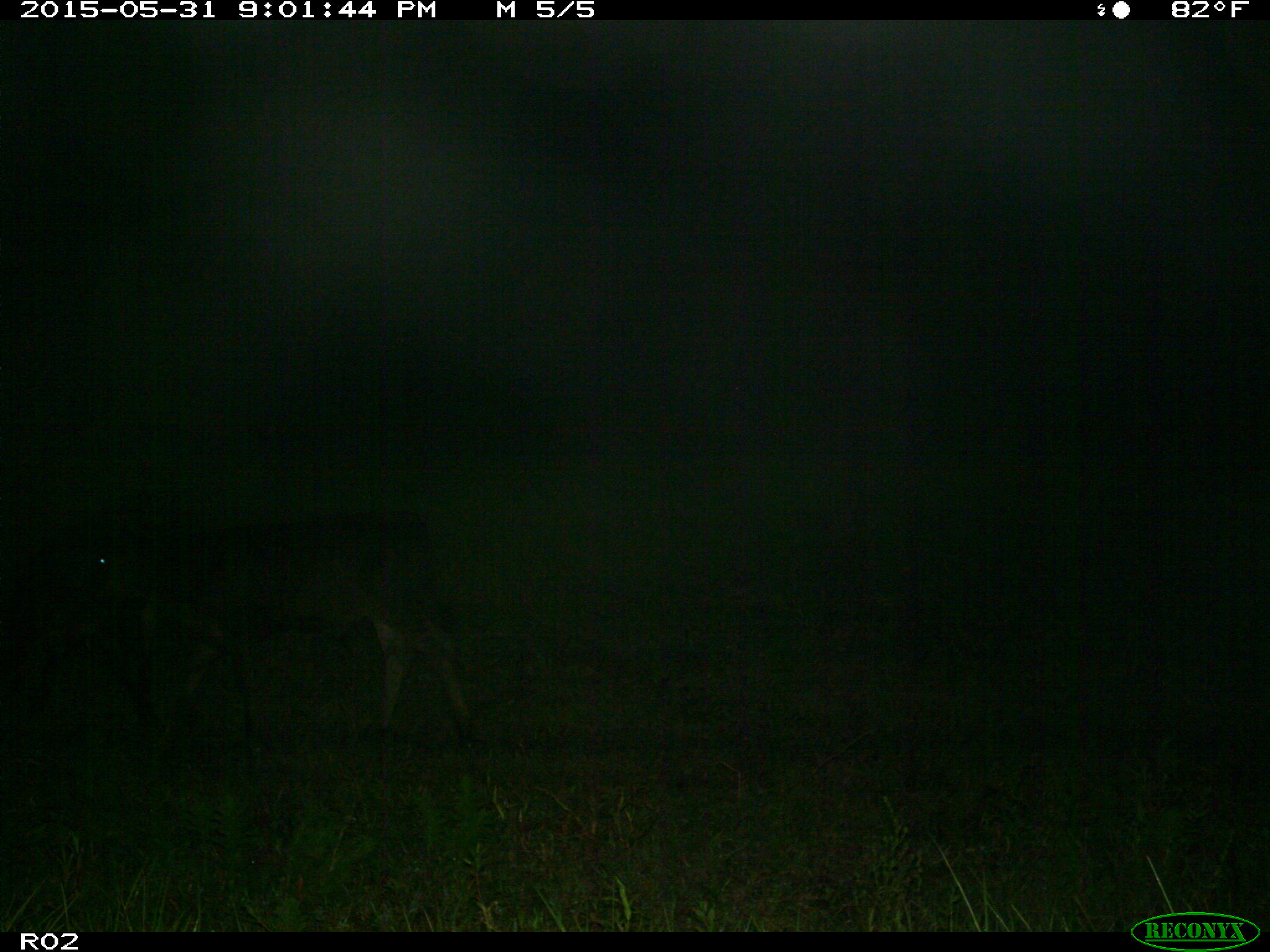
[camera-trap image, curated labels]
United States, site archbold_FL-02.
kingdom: Animalia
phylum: Chordata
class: Mammalia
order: Artiodactyla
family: Bovidae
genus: Bos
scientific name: Bos taurus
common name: domestic cow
Bos taurus (domestic cow).